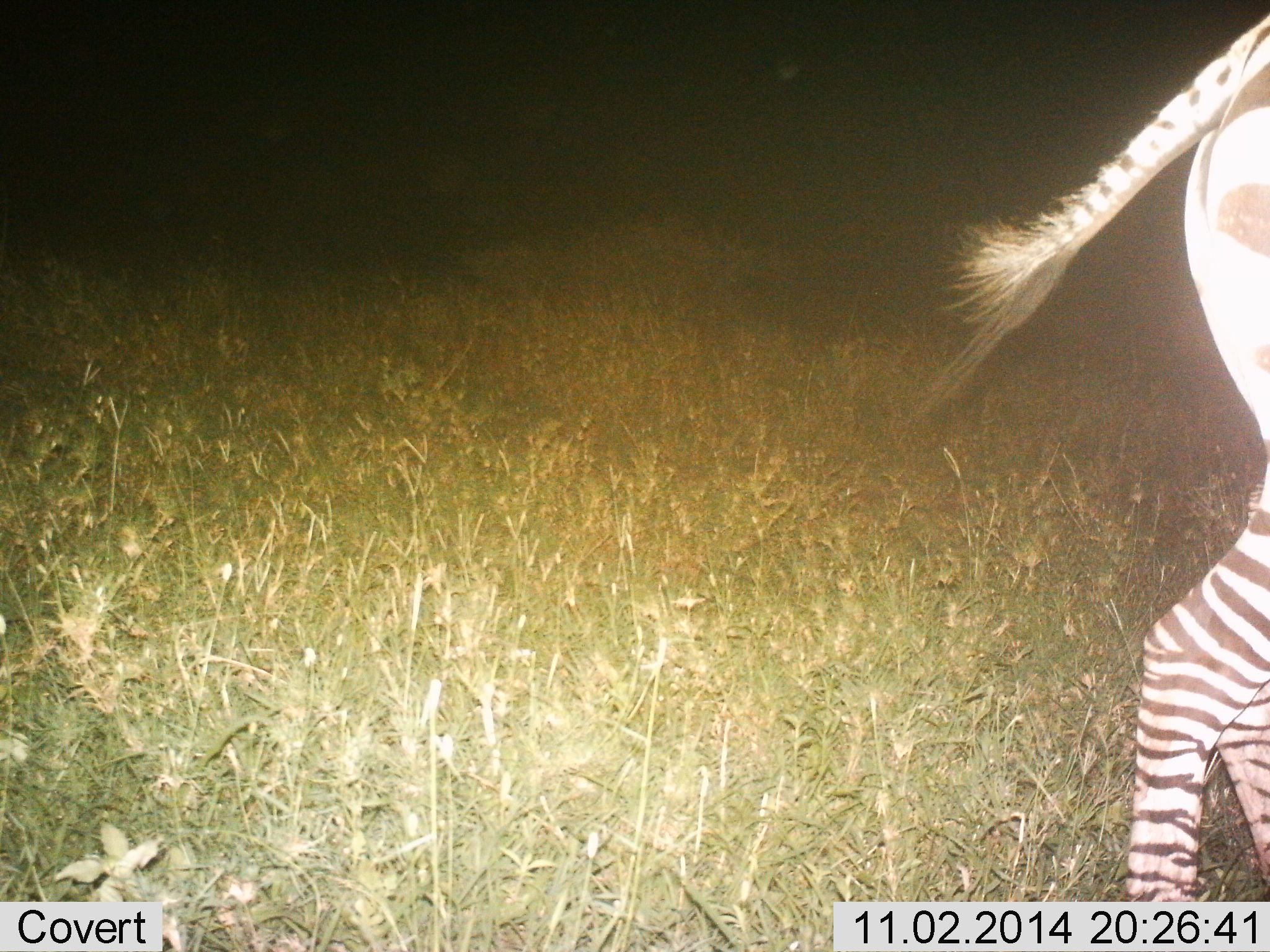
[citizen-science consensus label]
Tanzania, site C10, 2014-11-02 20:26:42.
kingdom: Animalia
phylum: Chordata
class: Mammalia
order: Perissodactyla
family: Equidae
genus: Equus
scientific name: Equus quagga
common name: plains zebra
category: zebra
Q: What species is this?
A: Zebra (plains zebra) (Equus quagga).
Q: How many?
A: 1.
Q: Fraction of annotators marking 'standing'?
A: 70%.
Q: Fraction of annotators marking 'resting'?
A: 0%.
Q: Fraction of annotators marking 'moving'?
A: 30%.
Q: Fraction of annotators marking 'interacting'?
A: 0%.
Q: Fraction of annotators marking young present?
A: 0%.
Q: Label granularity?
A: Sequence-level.